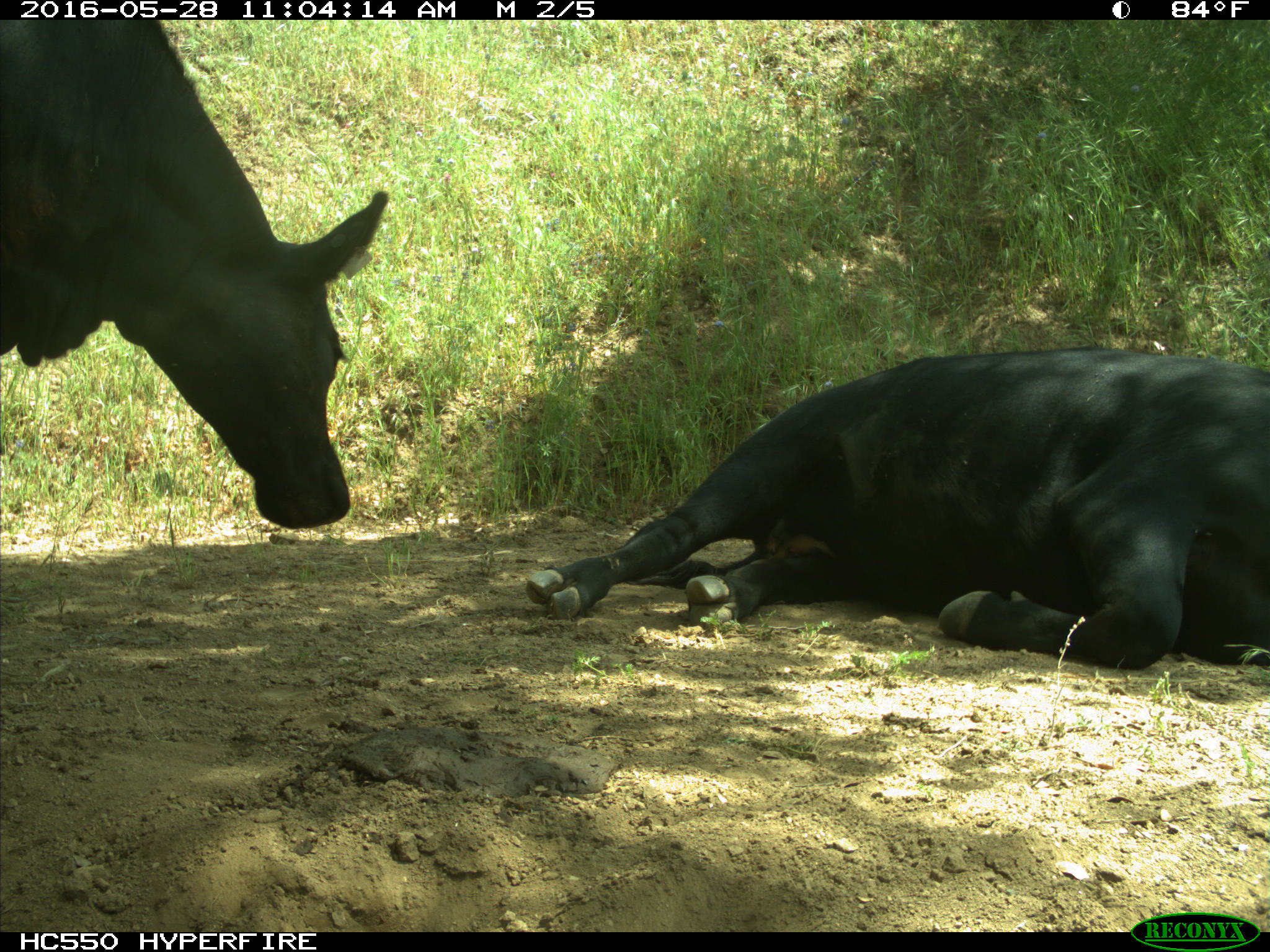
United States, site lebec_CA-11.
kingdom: Animalia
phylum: Chordata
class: Mammalia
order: Artiodactyla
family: Bovidae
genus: Bos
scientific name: Bos taurus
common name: domestic cow